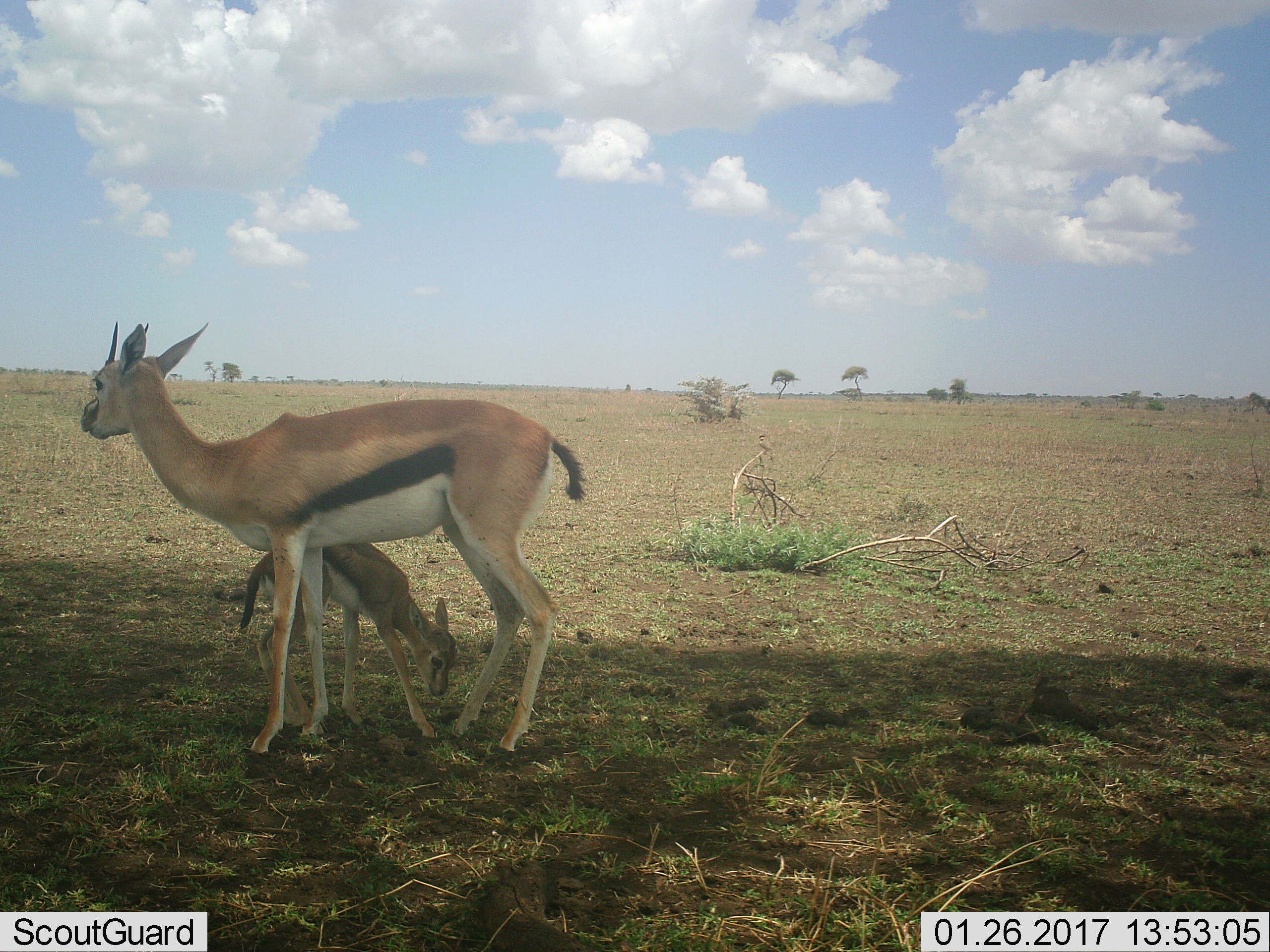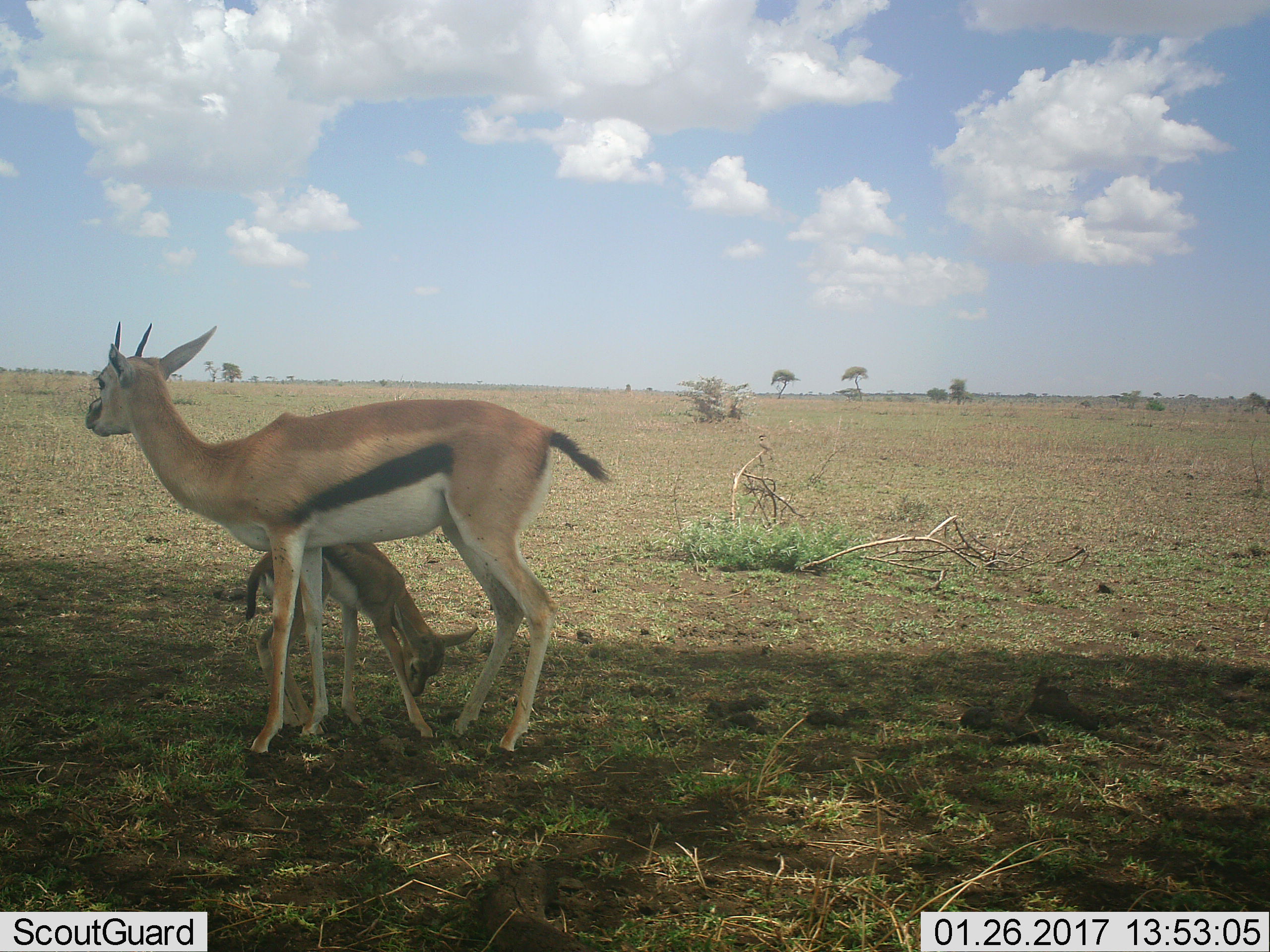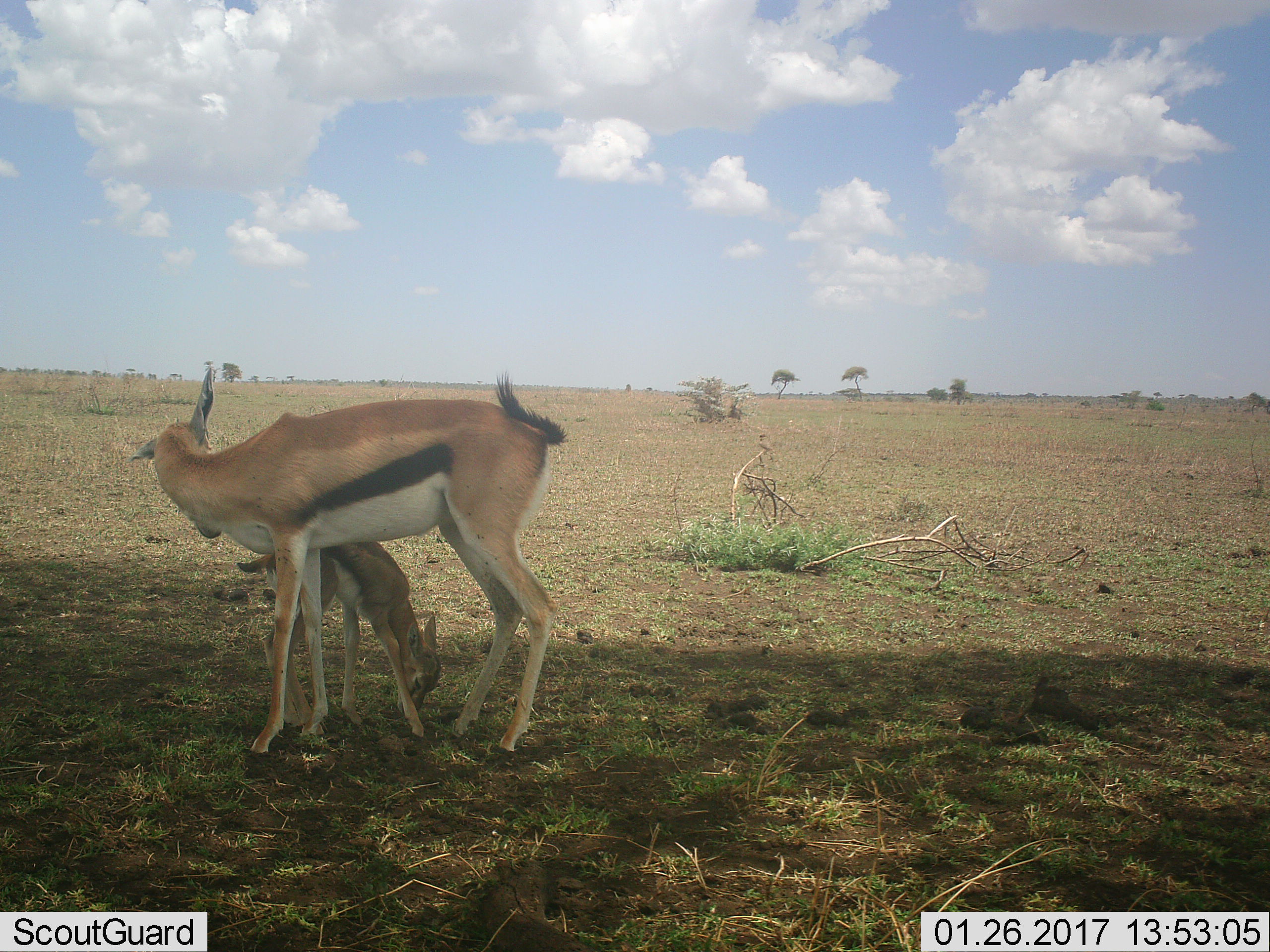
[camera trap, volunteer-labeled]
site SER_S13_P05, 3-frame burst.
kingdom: Animalia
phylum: Chordata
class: Mammalia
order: Artiodactyla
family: Bovidae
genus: Eudorcas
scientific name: Eudorcas thomsonii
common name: thomson's gazelle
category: gazellethomsons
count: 2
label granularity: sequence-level